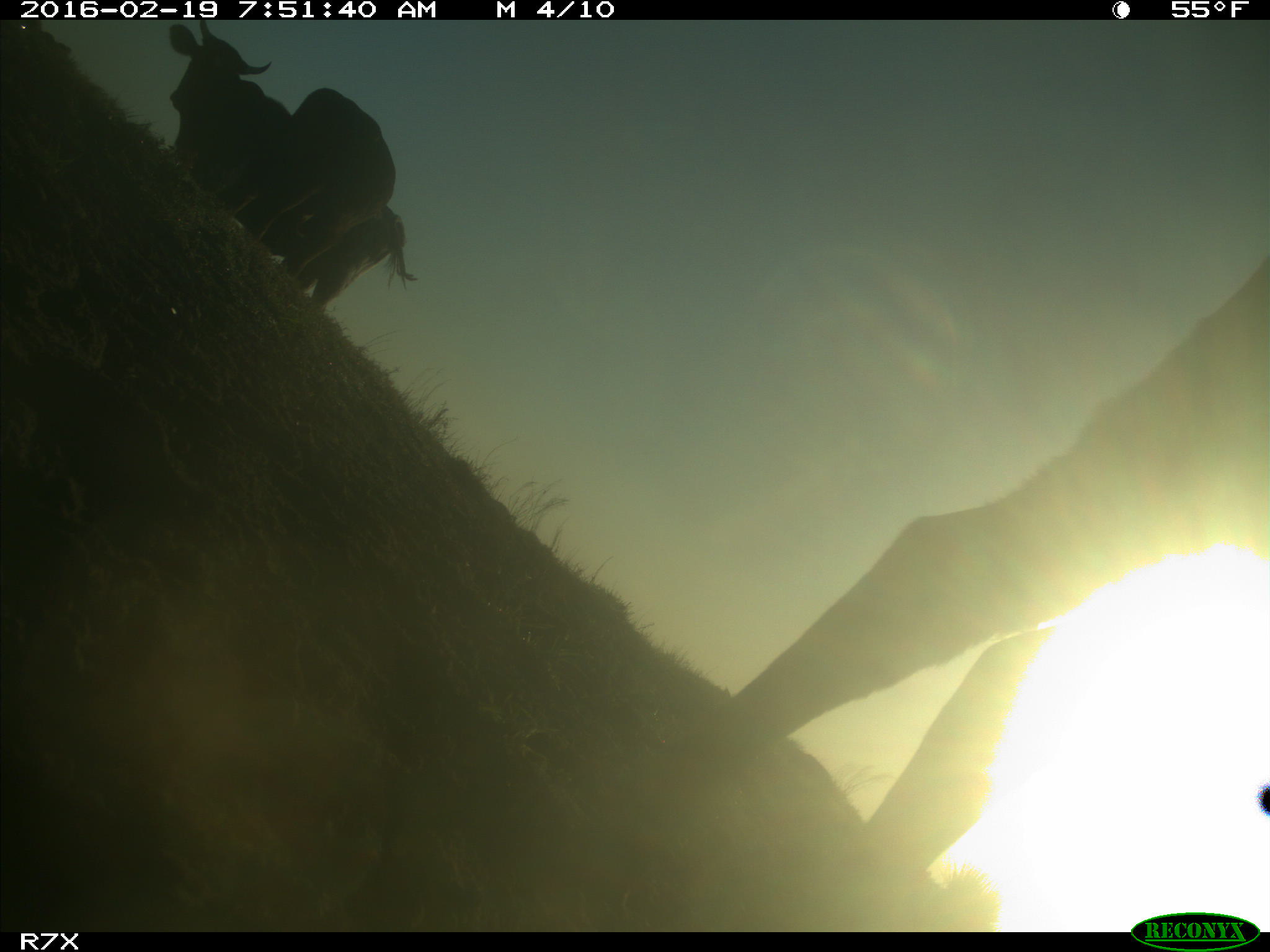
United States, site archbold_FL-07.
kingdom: Animalia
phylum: Chordata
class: Mammalia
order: Artiodactyla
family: Bovidae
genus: Bos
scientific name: Bos taurus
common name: domestic cow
Bos taurus (domestic cow).